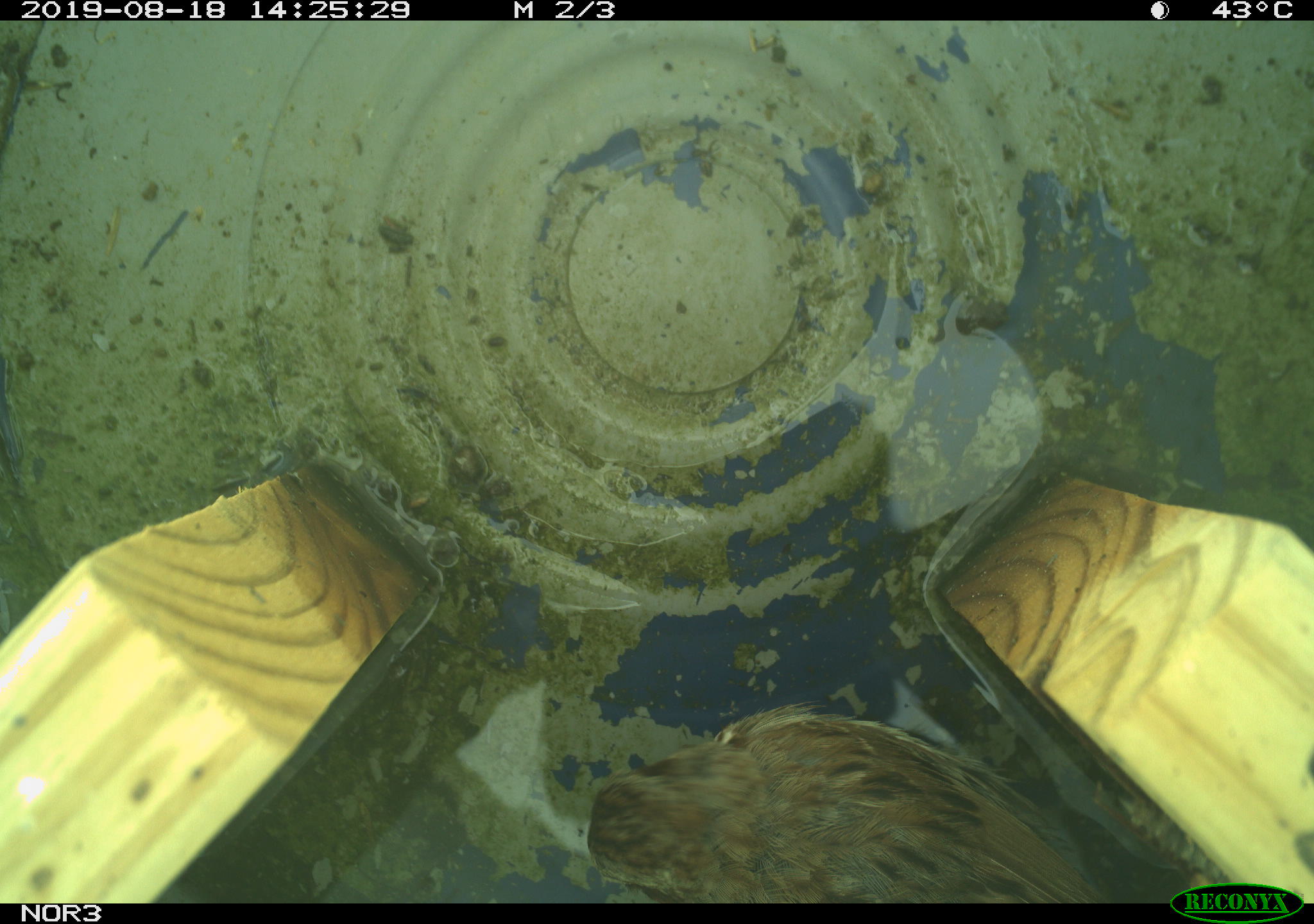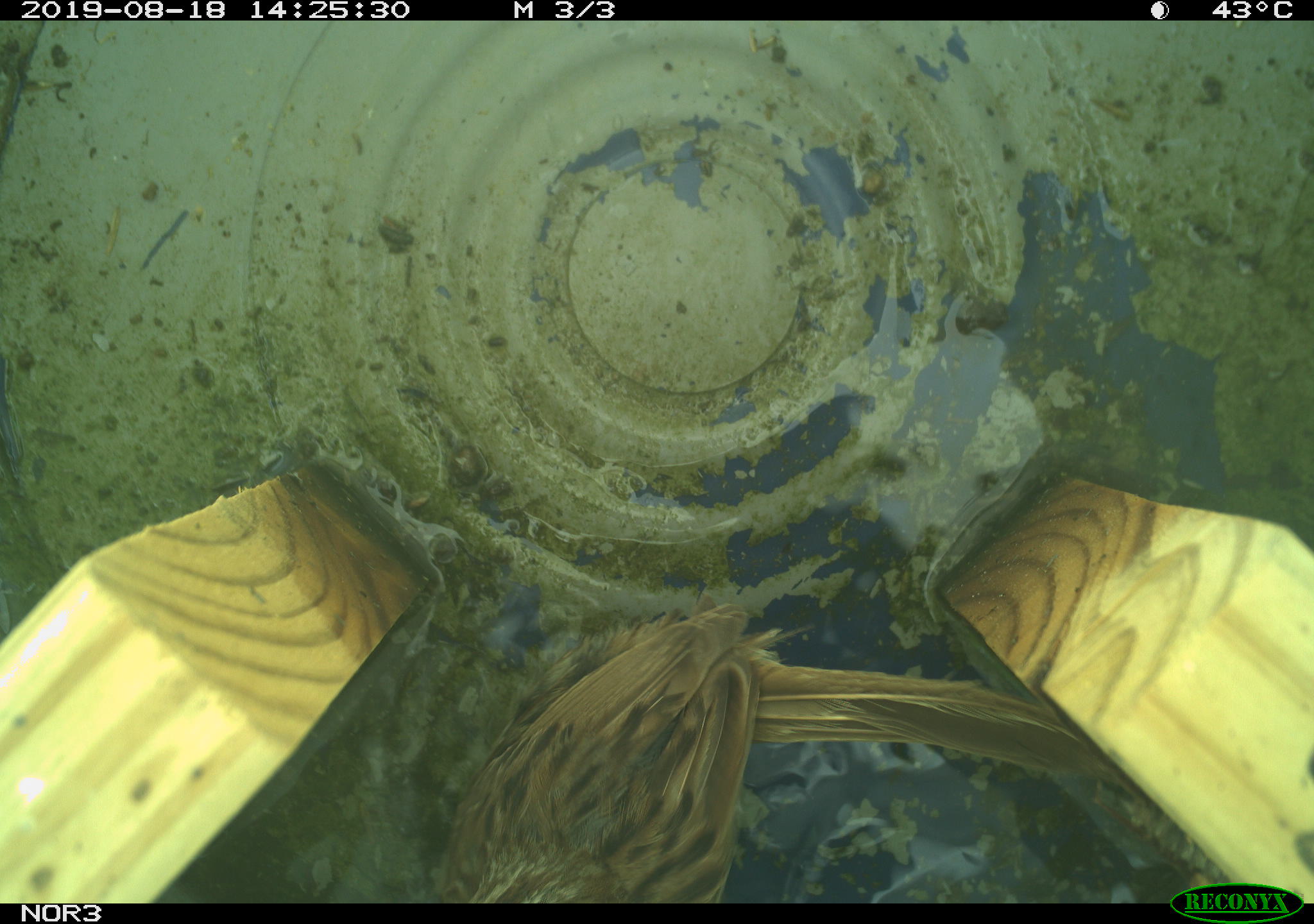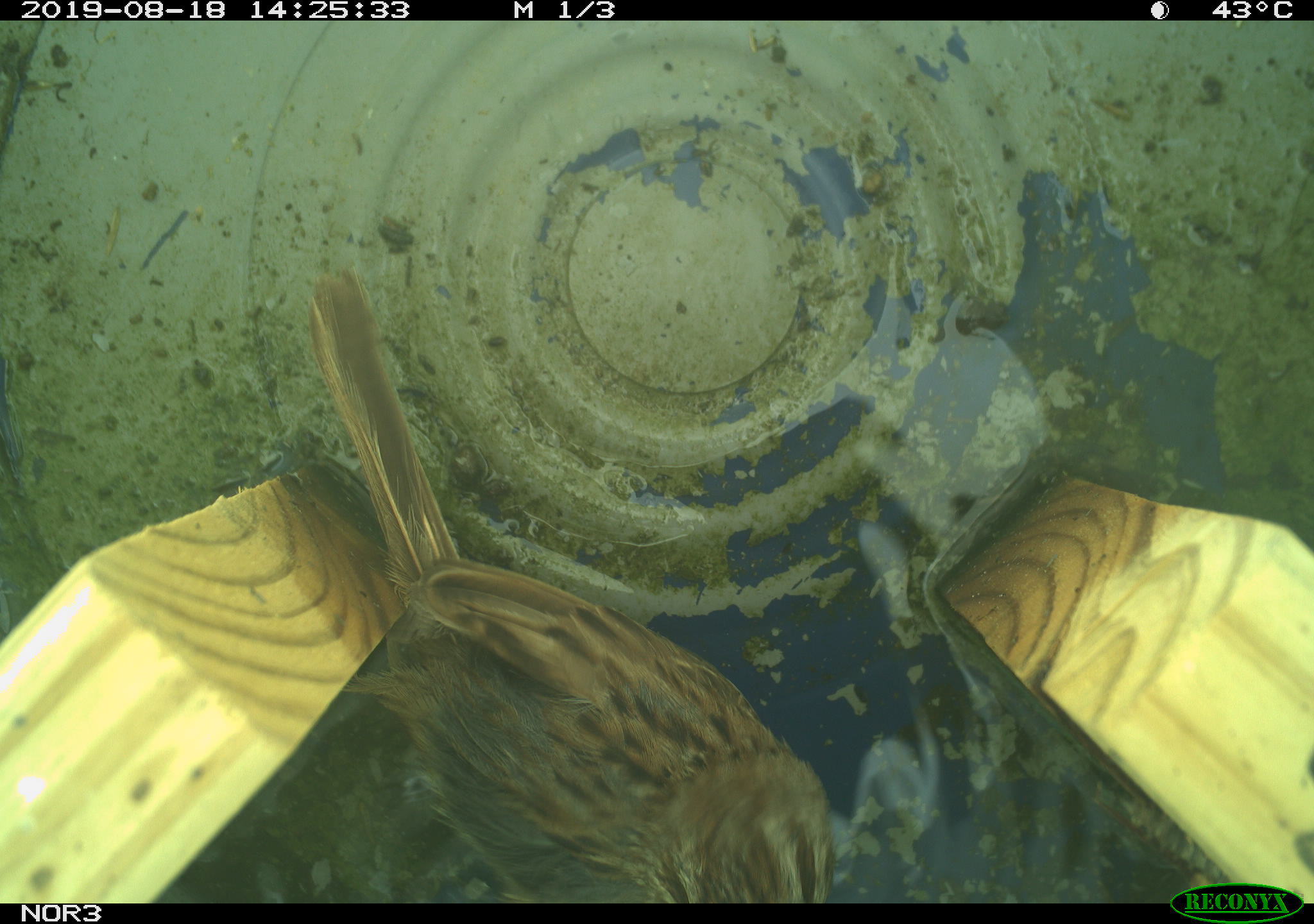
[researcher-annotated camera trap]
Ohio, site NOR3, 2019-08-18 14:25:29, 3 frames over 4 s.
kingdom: Animalia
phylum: Chordata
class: Aves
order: Passeriformes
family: Passerellidae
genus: Melospiza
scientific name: Melospiza melodia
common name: song sparrow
Song sparrow (Melospiza melodia).